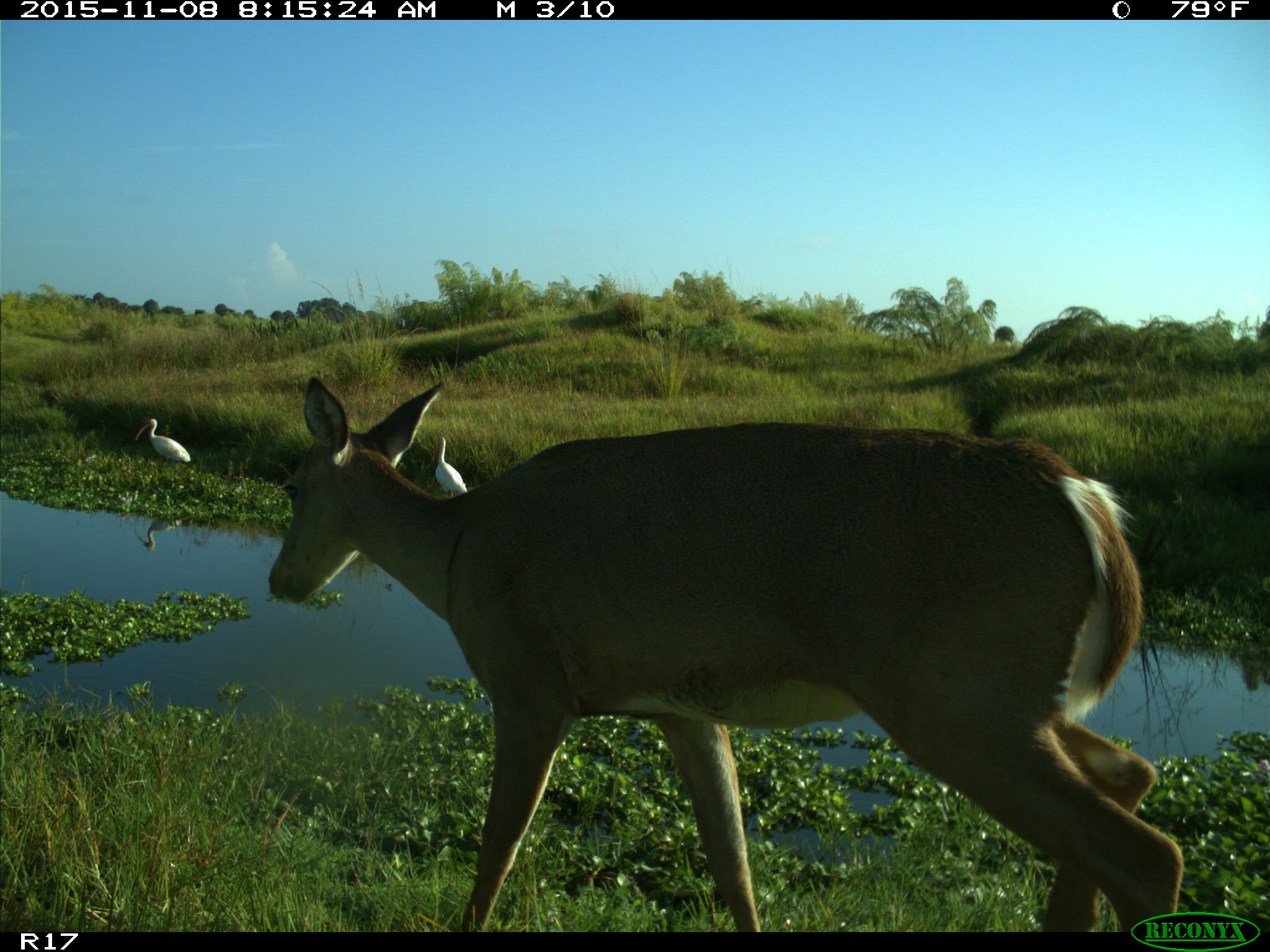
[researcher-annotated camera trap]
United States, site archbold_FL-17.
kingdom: Animalia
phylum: Chordata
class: Mammalia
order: Artiodactyla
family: Cervidae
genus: Odocoileus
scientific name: Odocoileus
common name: deer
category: unidentified deer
Unidentified deer (deer) (Odocoileus).